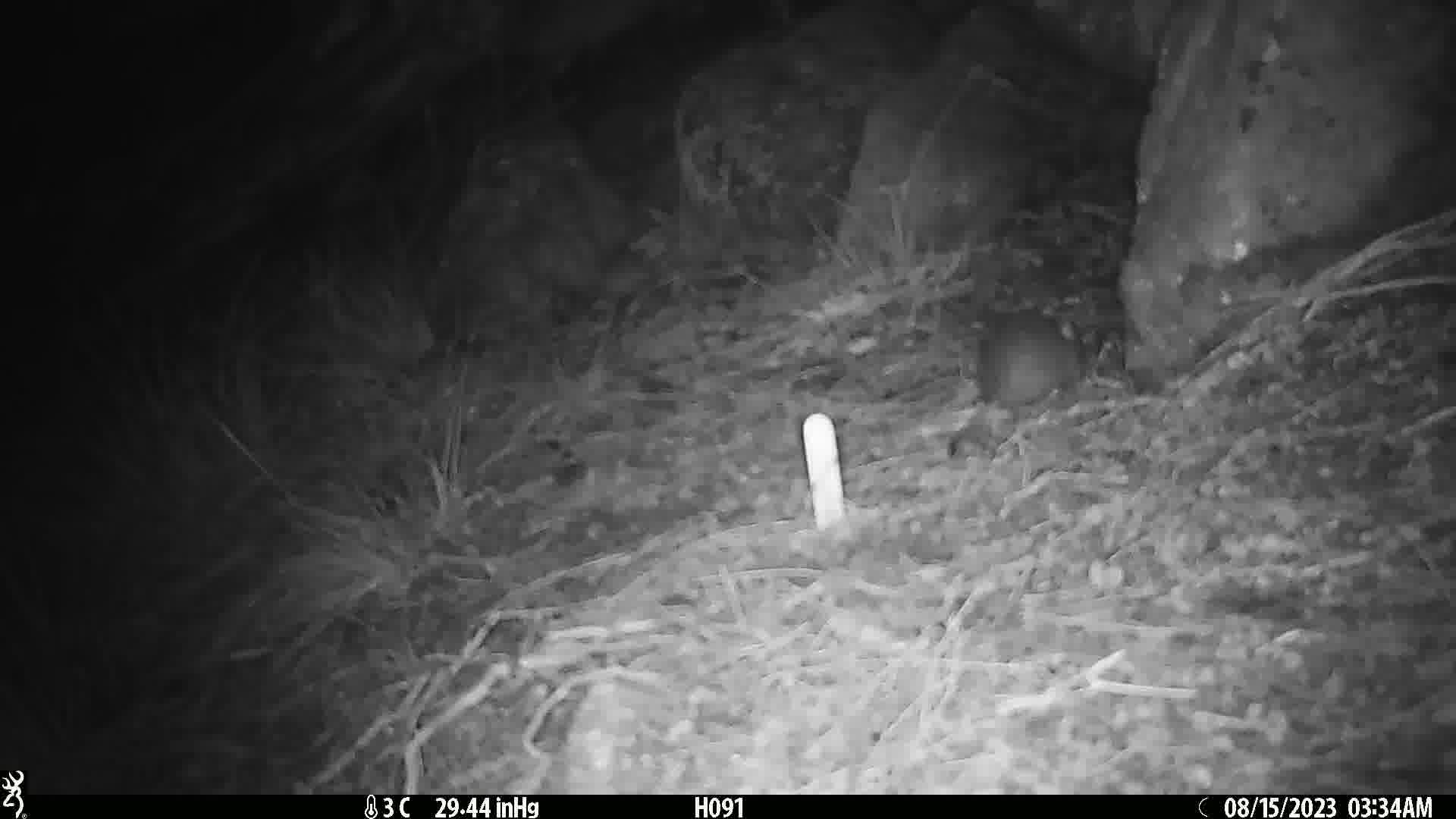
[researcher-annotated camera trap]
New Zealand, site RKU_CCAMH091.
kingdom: Animalia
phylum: Chordata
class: Mammalia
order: Rodentia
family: Muridae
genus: Rattus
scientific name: Rattus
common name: rat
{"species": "rat (Rattus)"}